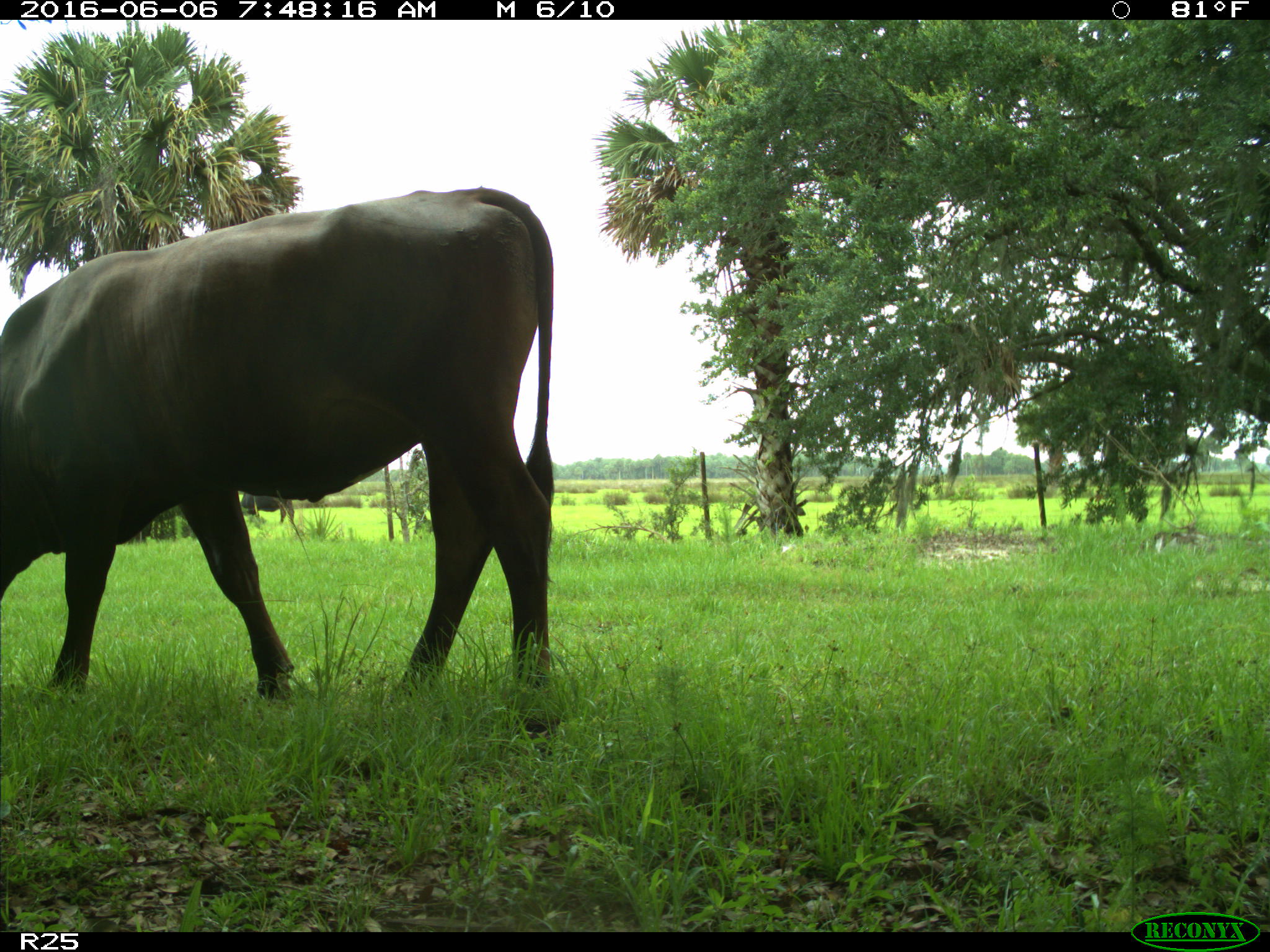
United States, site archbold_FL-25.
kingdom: Animalia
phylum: Chordata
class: Mammalia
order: Artiodactyla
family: Bovidae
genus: Bos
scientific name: Bos taurus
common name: domestic cow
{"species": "Bos taurus (domestic cow)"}